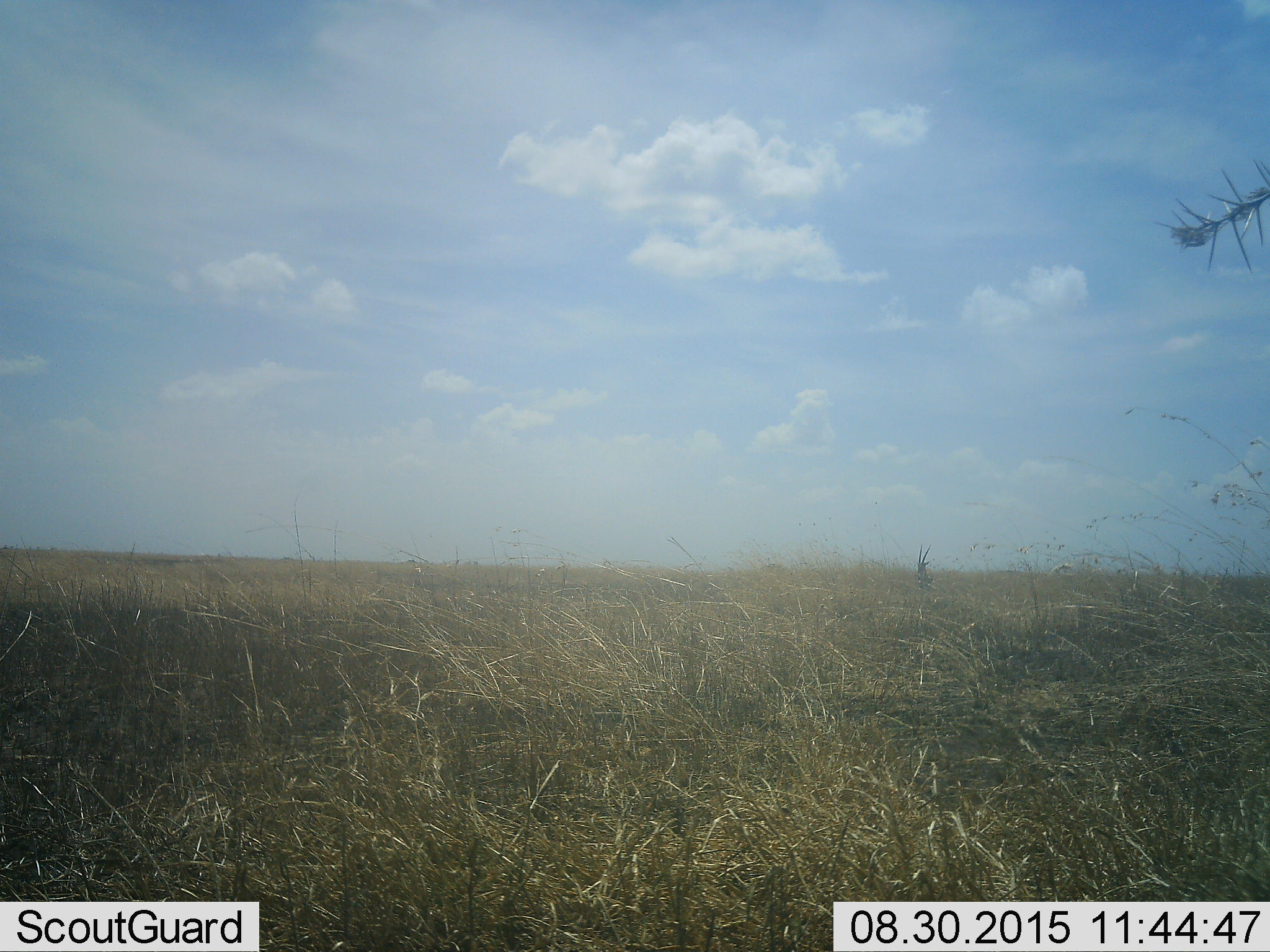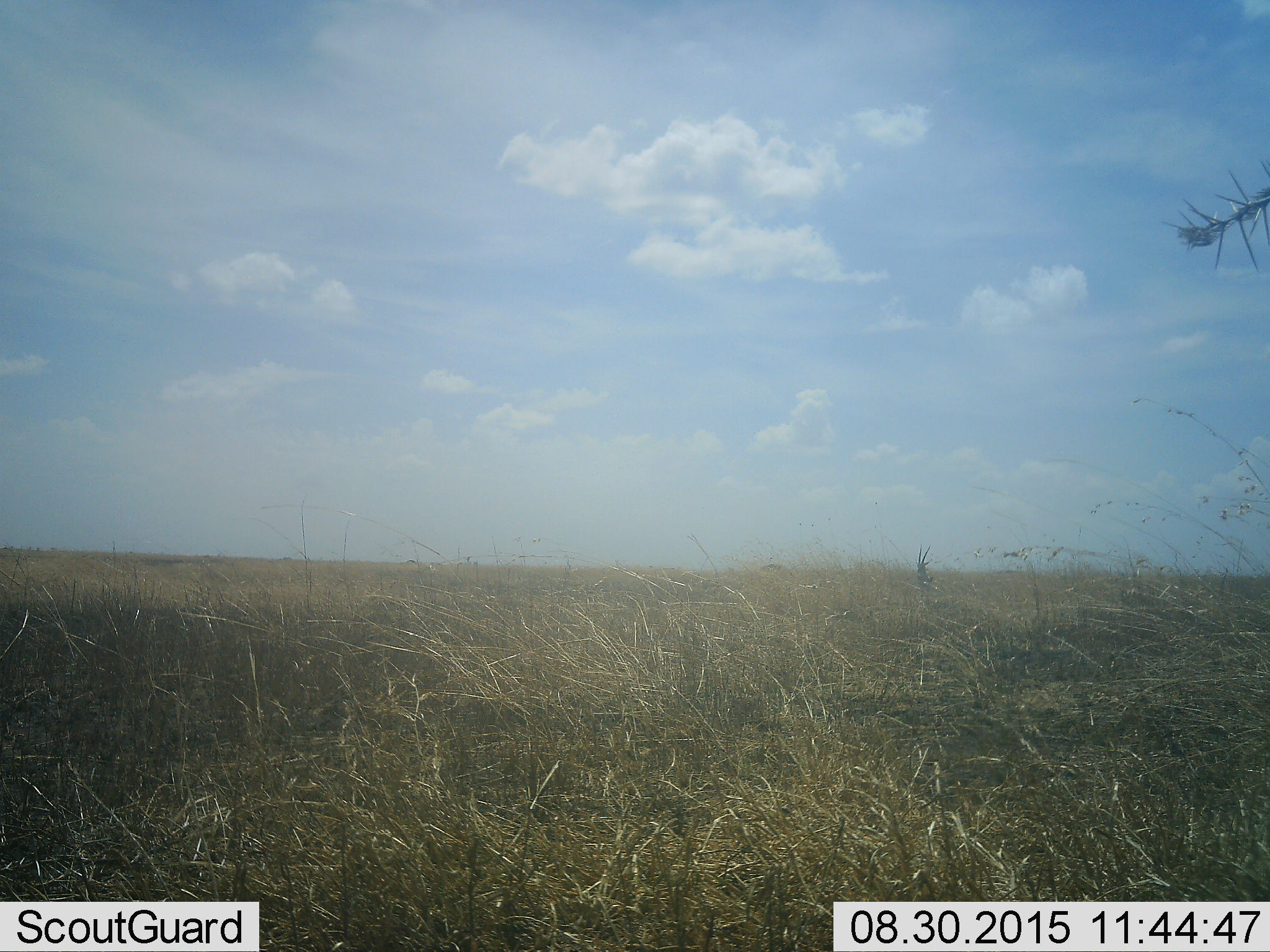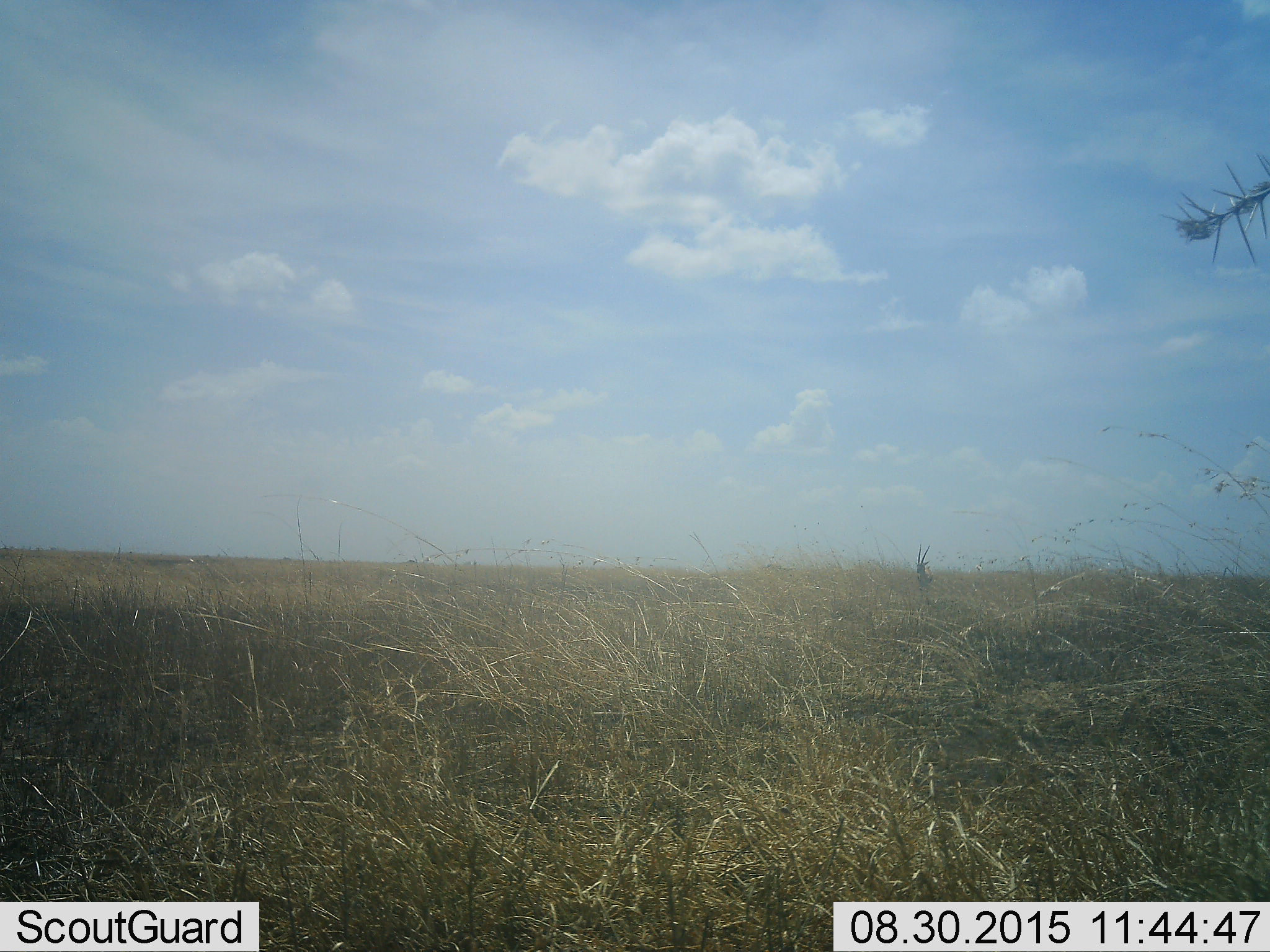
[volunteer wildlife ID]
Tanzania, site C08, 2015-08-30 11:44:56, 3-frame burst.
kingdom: Animalia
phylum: Chordata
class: Mammalia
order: Artiodactyla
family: Bovidae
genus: Eudorcas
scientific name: Eudorcas thomsonii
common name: thomson's gazelle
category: gazellethomsons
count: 1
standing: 100%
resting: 0%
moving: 0%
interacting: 0%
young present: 0%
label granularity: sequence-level